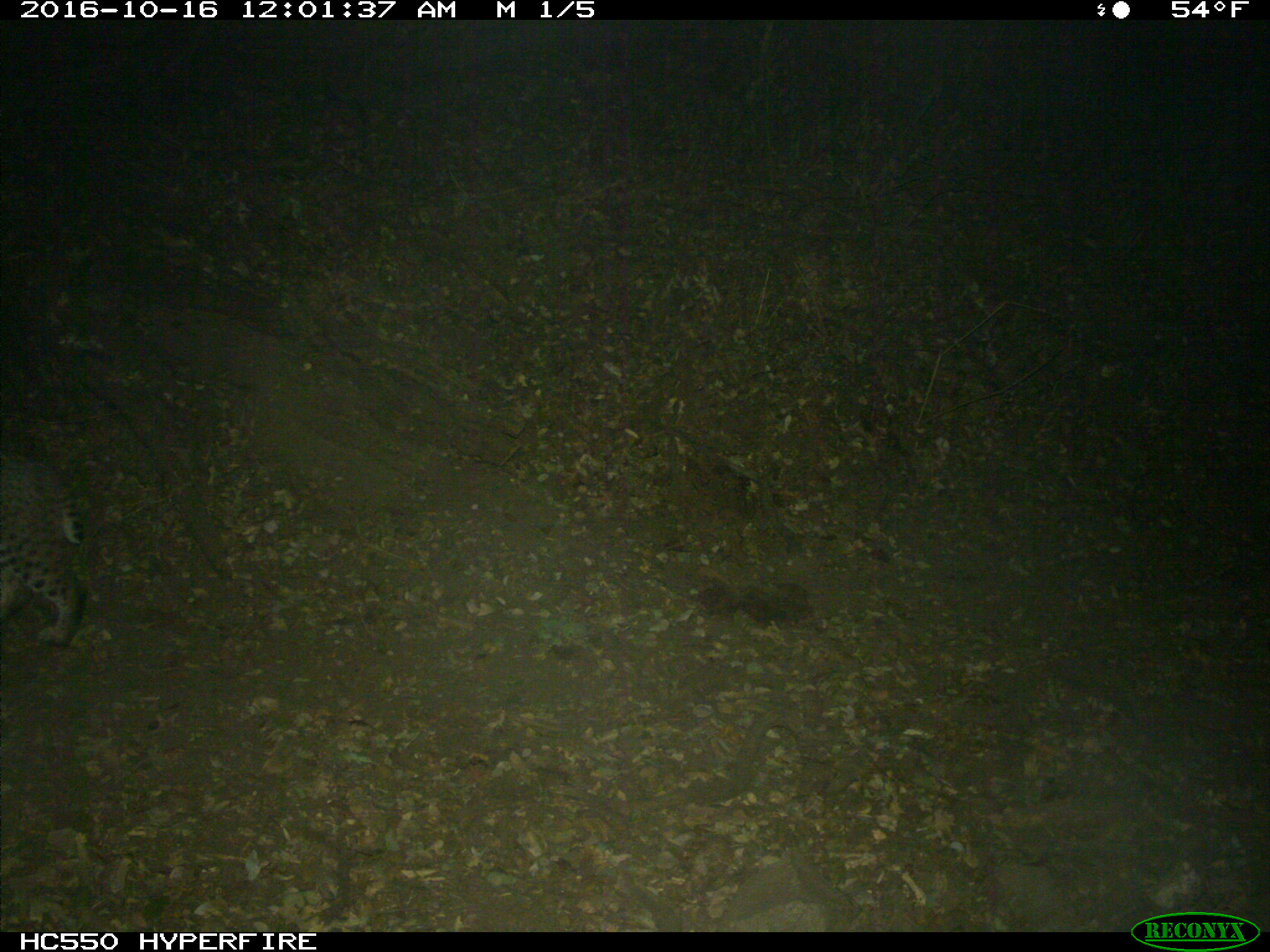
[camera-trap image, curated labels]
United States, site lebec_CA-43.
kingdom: Animalia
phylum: Chordata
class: Mammalia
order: Carnivora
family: Felidae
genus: Lynx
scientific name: Lynx rufus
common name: bobcat